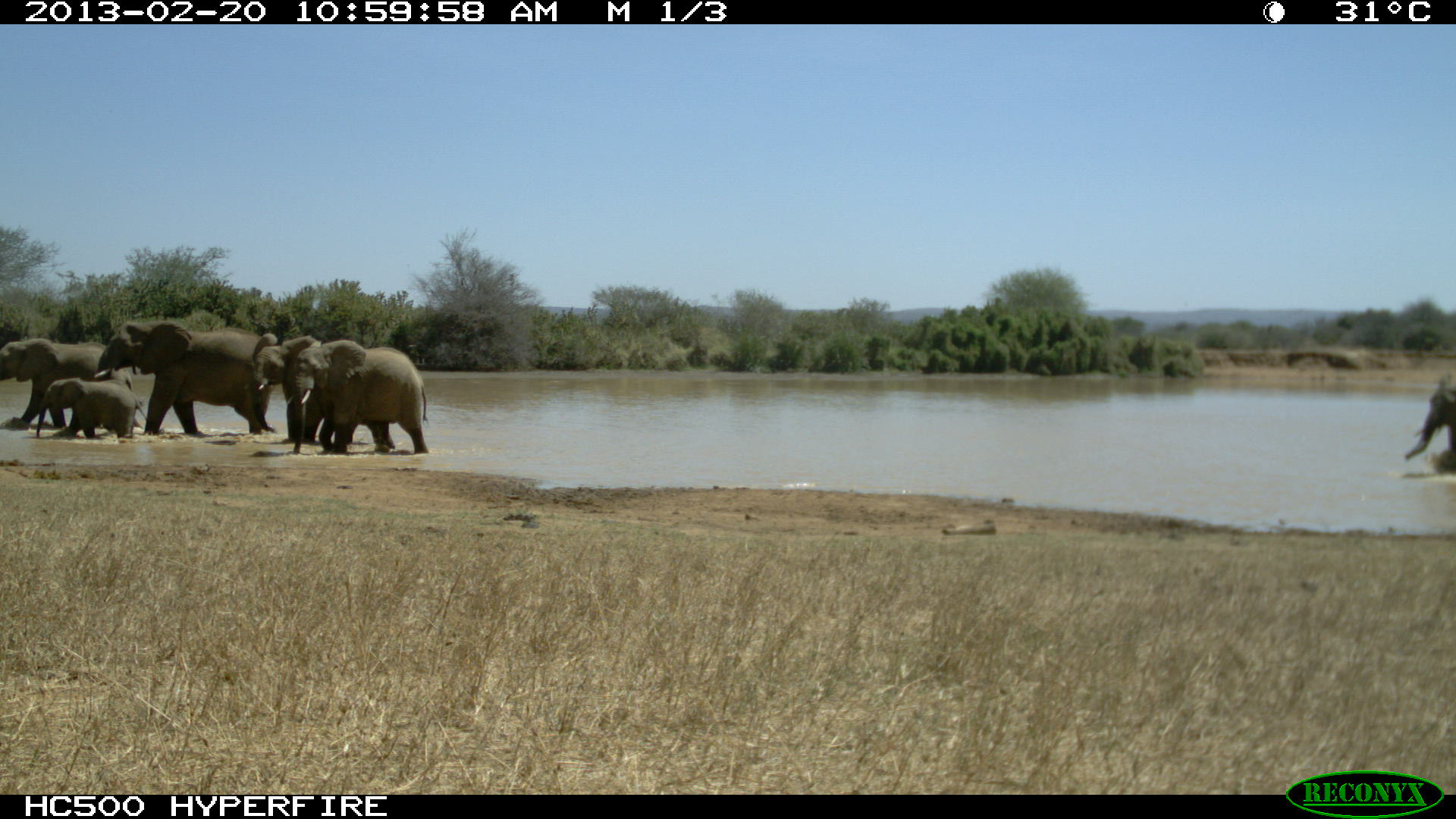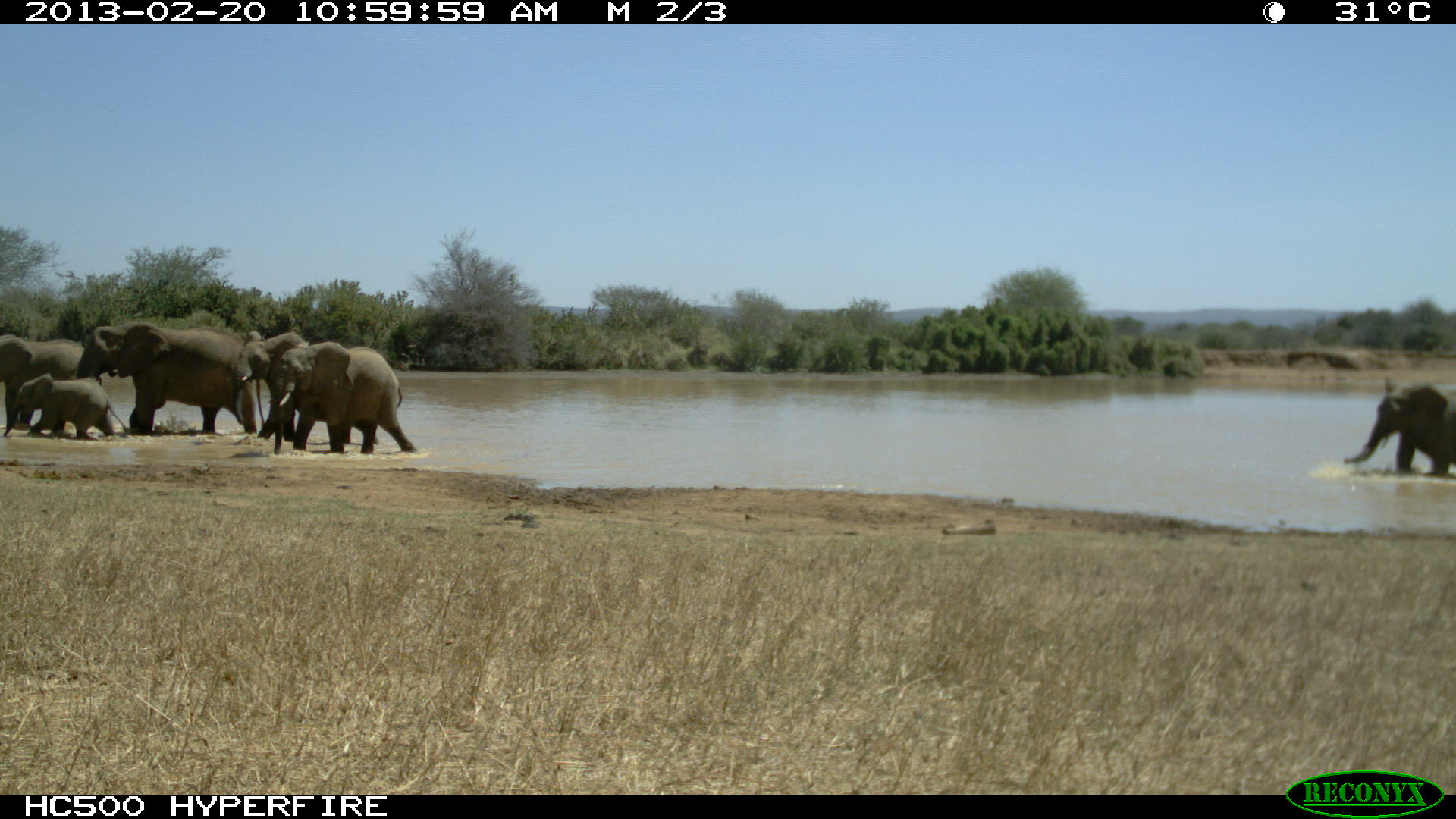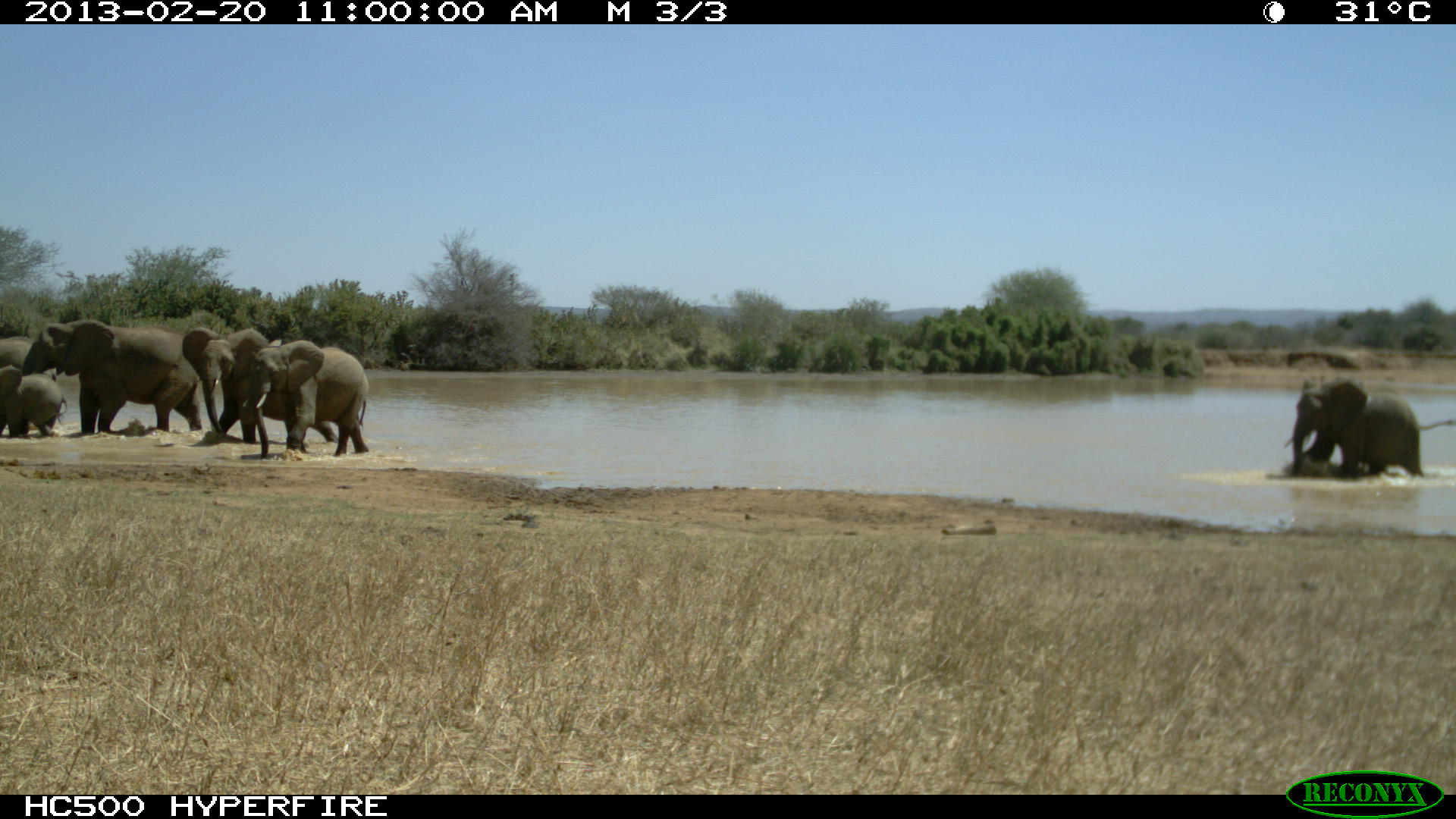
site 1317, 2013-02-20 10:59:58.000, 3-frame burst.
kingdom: Animalia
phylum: Chordata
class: Mammalia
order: Proboscidea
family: Elephantidae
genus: Loxodonta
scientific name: Loxodonta africana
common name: african bush elephant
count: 6